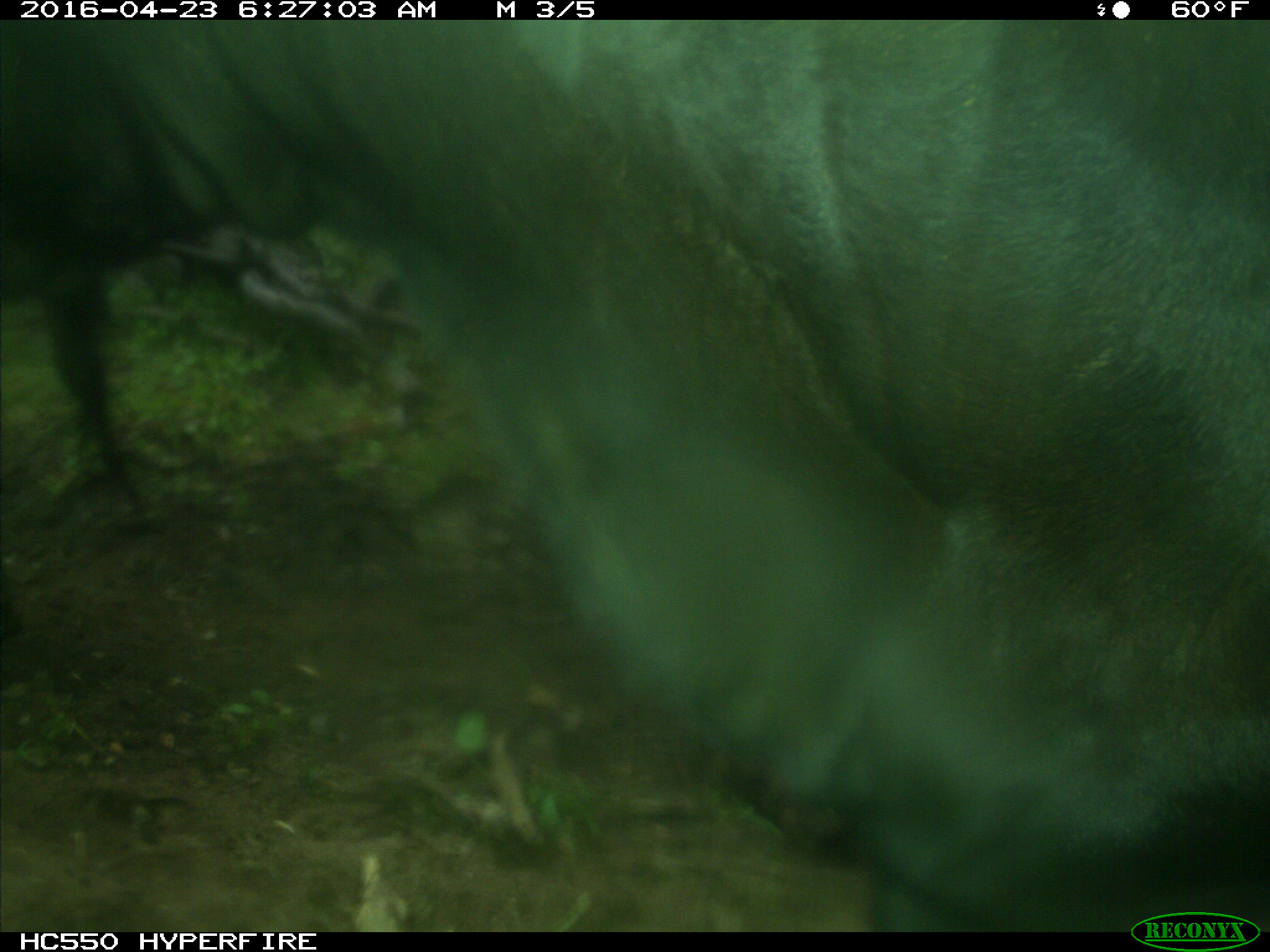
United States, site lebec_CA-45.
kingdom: Animalia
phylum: Chordata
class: Mammalia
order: Artiodactyla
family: Bovidae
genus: Bos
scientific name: Bos taurus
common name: domestic cow